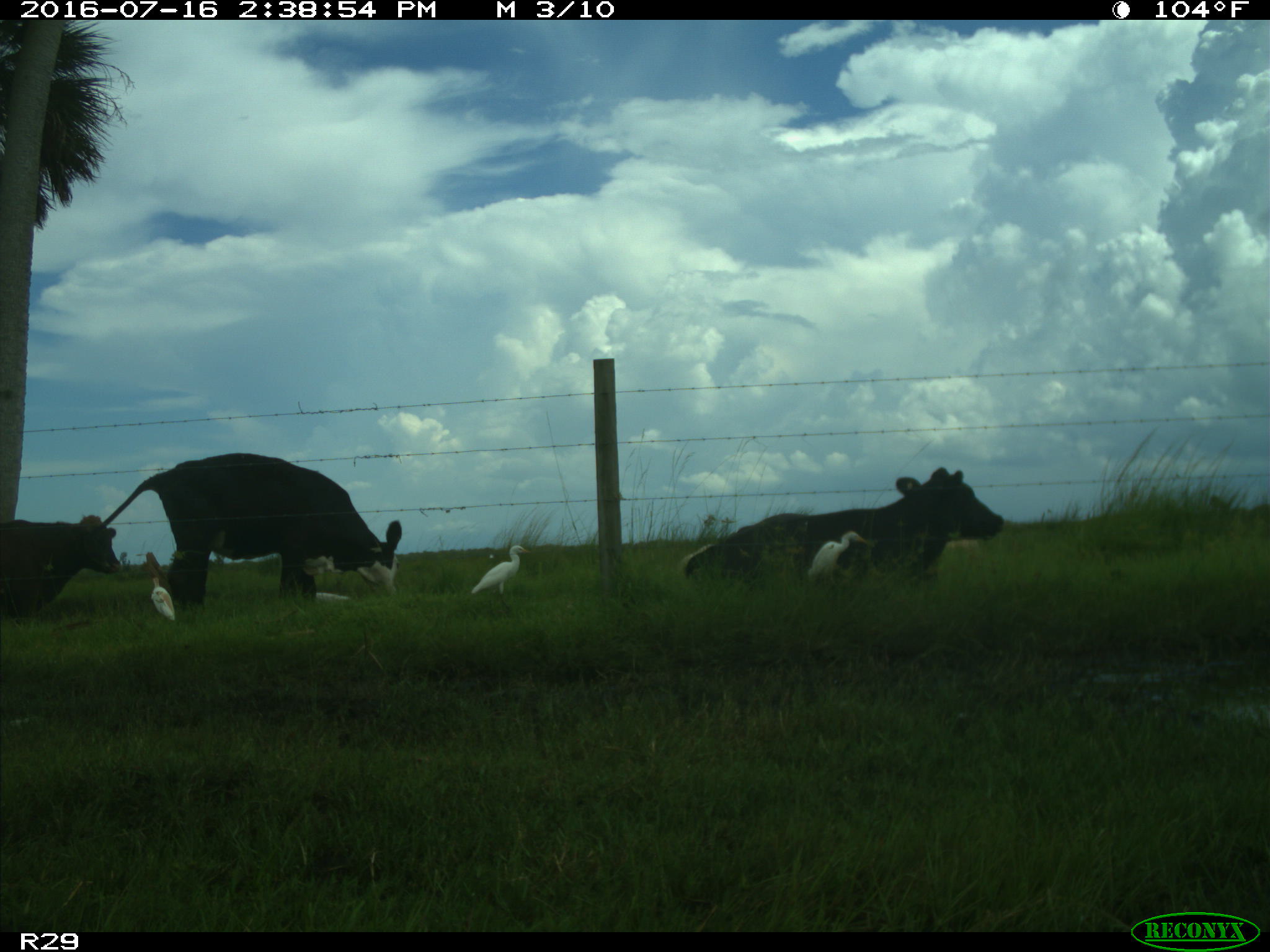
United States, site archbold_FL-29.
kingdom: Animalia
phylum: Chordata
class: Mammalia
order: Artiodactyla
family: Bovidae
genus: Bos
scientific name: Bos taurus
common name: domestic cow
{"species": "Bos taurus (domestic cow)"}